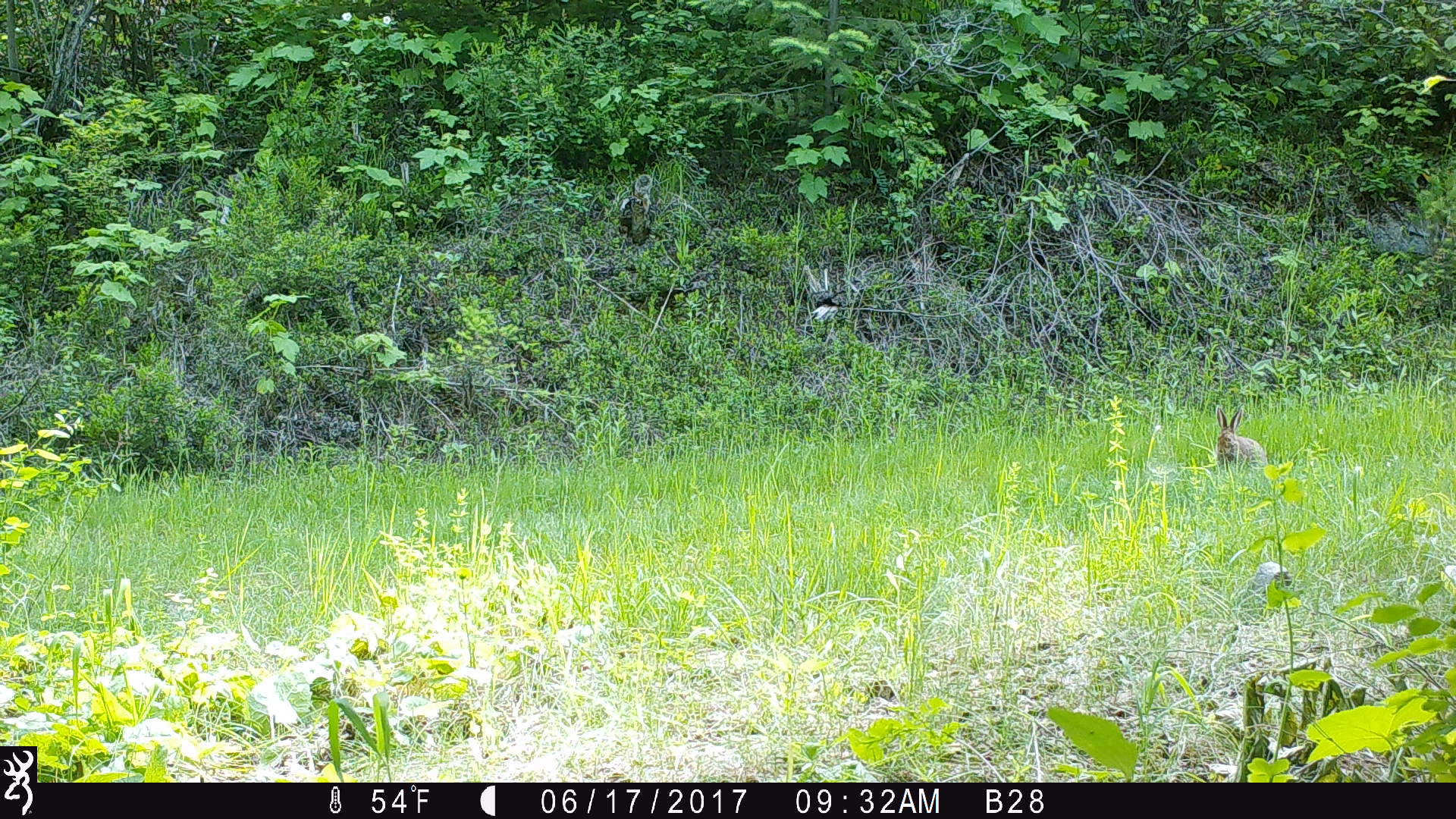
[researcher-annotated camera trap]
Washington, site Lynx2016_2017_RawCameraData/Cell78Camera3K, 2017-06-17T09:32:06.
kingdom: Animalia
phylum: Chordata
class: Mammalia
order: Lagomorpha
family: Leporidae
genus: Lepus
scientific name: Lepus americanus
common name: snowshoe hare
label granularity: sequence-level